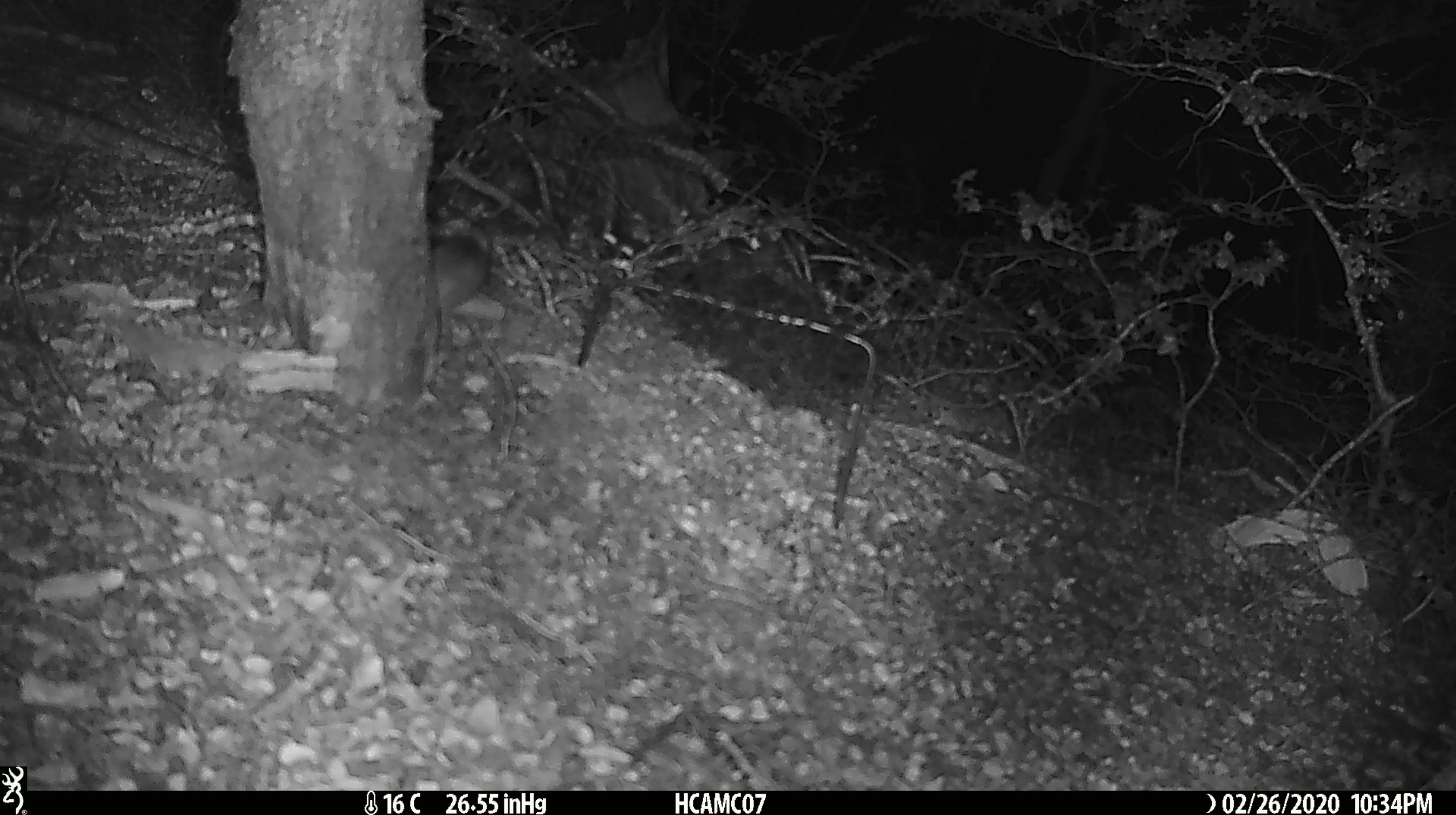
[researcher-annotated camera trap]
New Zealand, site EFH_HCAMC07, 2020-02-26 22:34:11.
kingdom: Animalia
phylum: Chordata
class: Mammalia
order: Rodentia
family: Muridae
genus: Mus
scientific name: Mus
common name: mouse